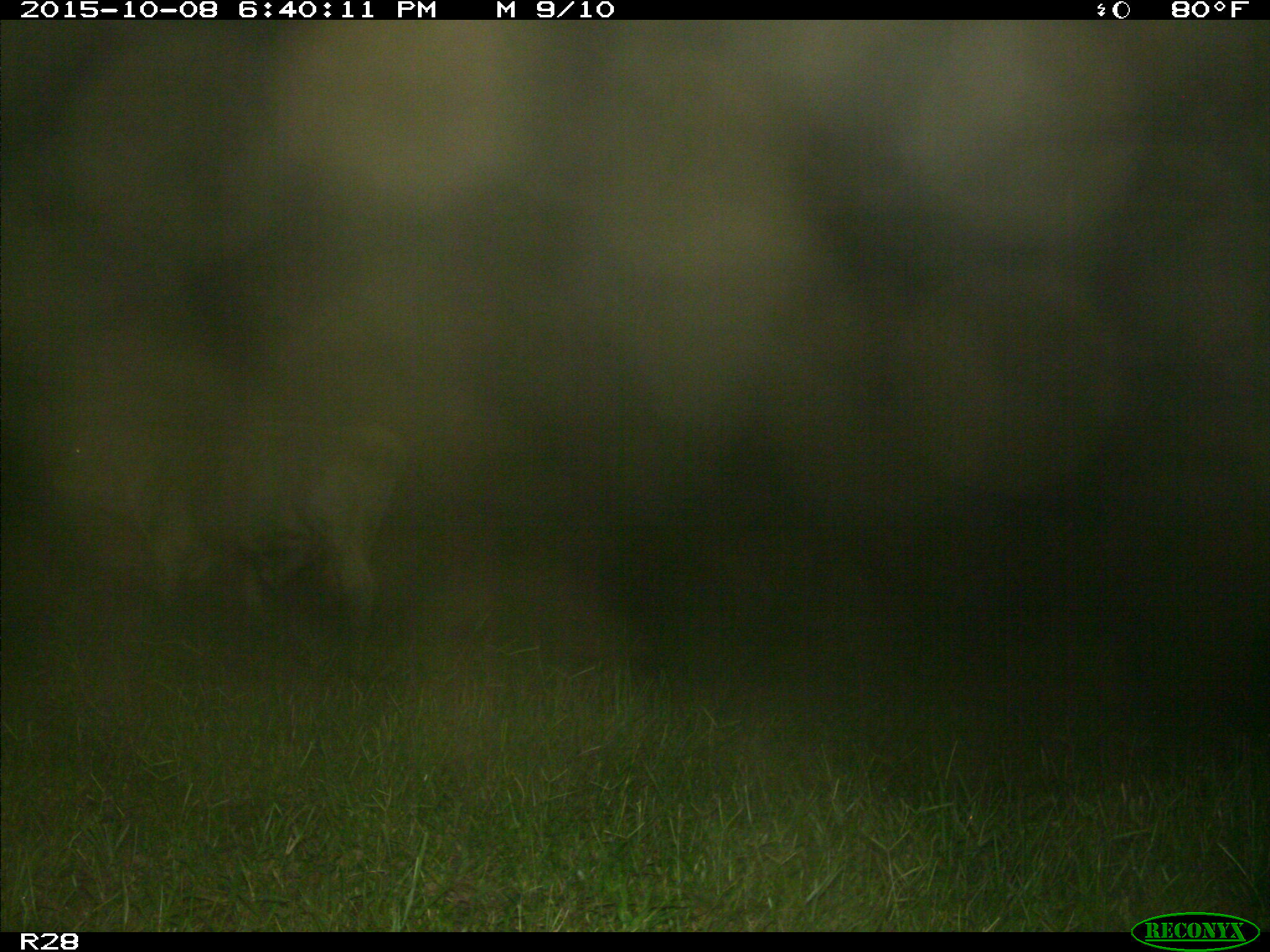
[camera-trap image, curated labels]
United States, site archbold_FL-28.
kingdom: Animalia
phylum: Chordata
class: Mammalia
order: Artiodactyla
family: Bovidae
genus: Bos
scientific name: Bos taurus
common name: domestic cow